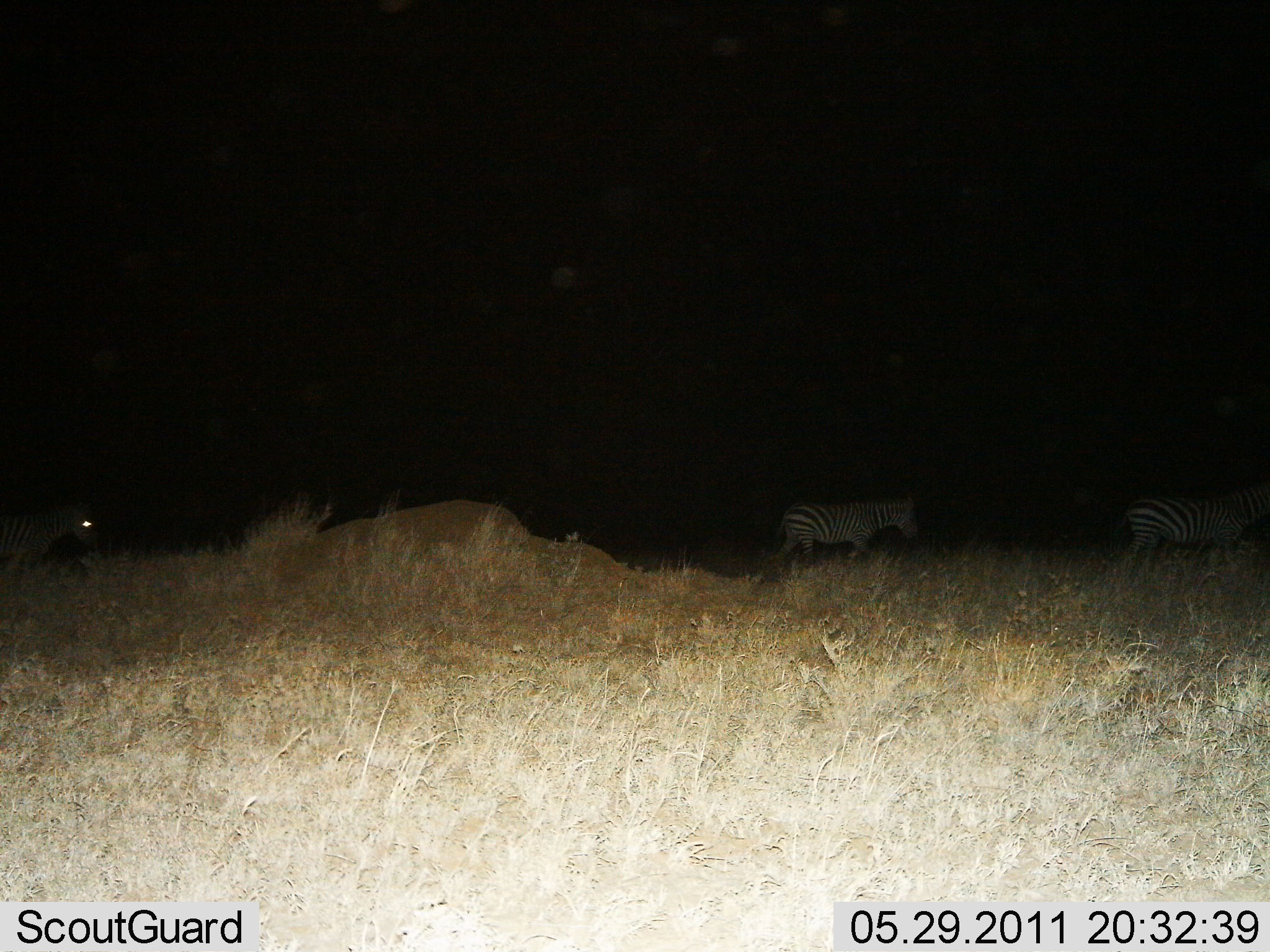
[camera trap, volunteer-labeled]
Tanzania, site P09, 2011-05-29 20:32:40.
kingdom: Animalia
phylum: Chordata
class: Mammalia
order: Perissodactyla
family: Equidae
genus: Equus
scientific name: Equus quagga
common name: plains zebra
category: zebra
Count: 3.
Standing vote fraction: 8%.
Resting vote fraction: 0%.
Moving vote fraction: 100%.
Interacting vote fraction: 0%.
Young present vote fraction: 0%.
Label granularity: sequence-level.